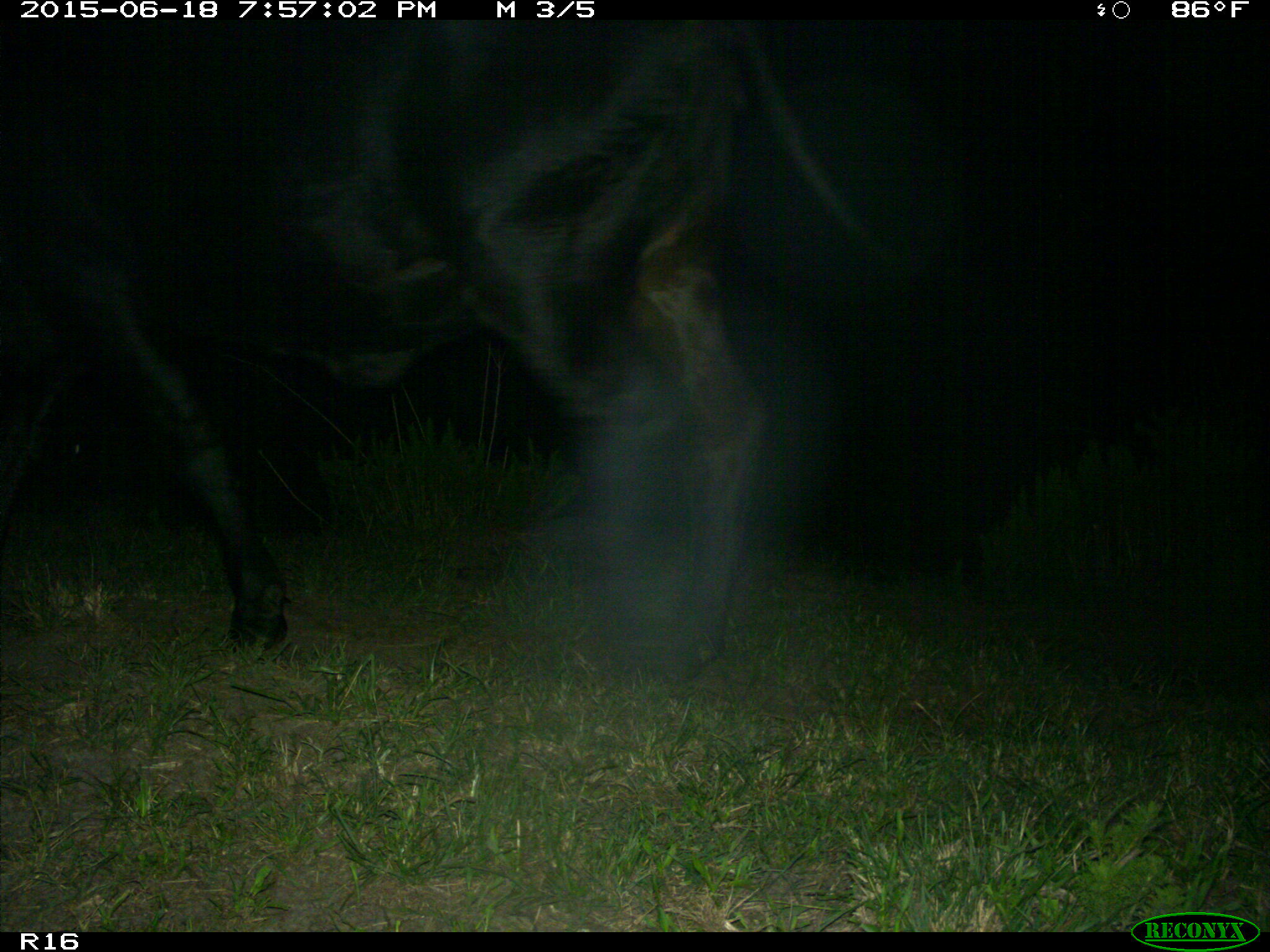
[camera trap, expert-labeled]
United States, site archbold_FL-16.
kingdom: Animalia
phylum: Chordata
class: Mammalia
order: Artiodactyla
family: Bovidae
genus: Bos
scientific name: Bos taurus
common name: domestic cow